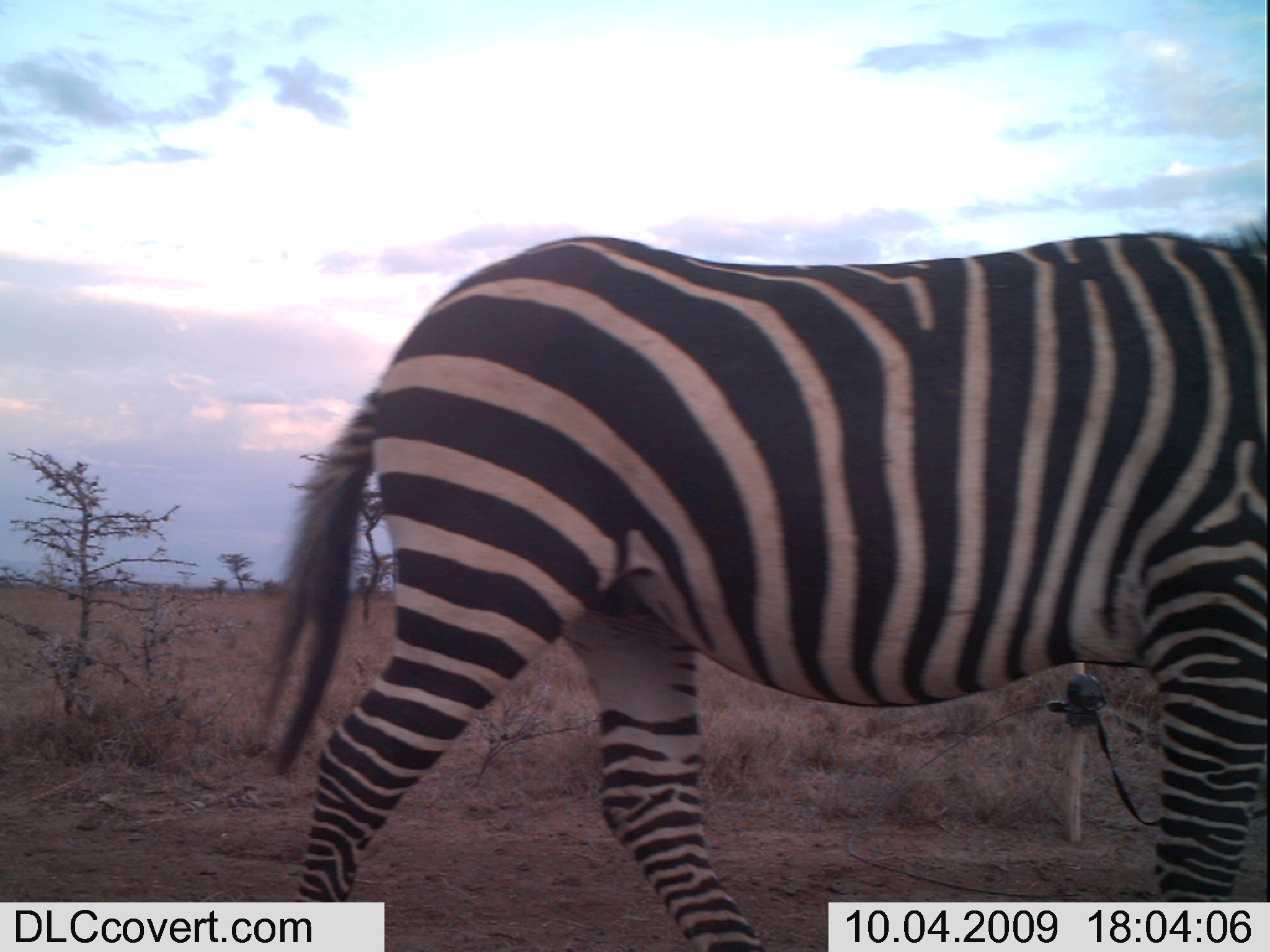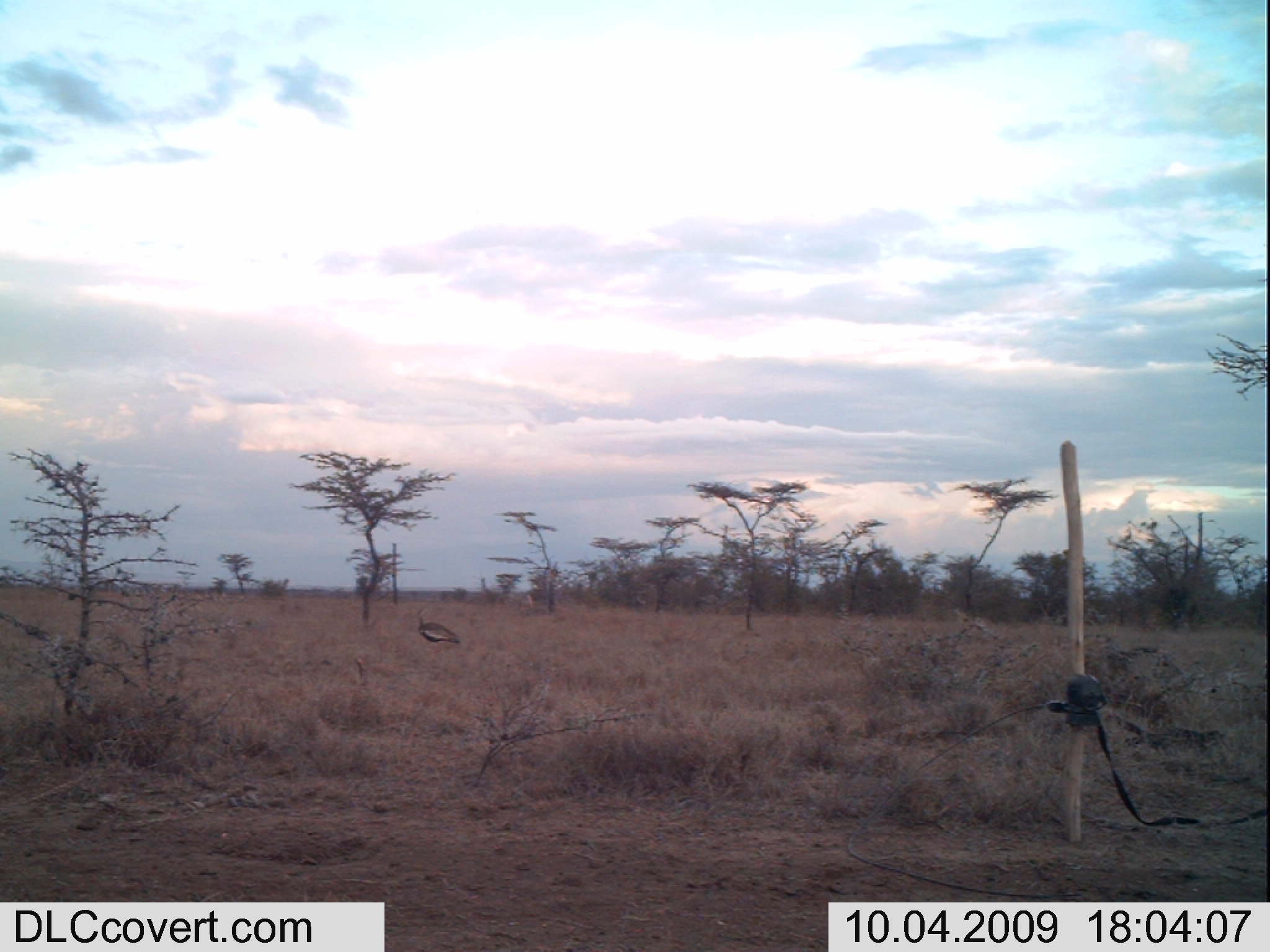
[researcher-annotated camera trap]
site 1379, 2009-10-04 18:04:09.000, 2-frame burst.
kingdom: Animalia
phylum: Chordata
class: Mammalia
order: Perissodactyla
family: Equidae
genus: Equus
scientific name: Equus quagga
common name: plains zebra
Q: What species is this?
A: Equus quagga (plains zebra).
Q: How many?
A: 1.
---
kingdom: Animalia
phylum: Chordata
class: Aves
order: Otidiformes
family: Otididae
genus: Lissotis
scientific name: Lissotis melanogaster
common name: black-bellied bustard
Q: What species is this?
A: Lissotis melanogaster (black-bellied bustard).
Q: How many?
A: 1.